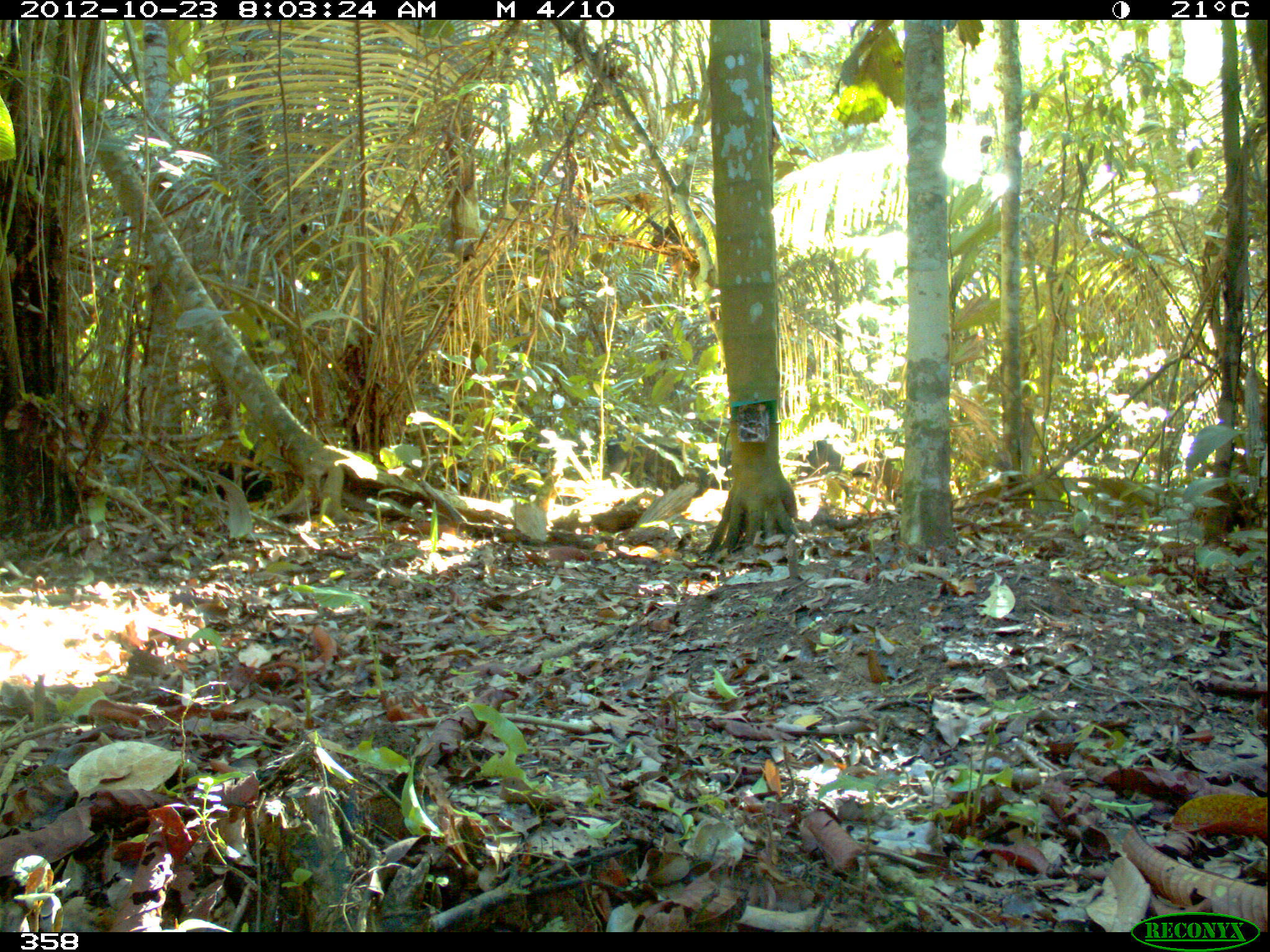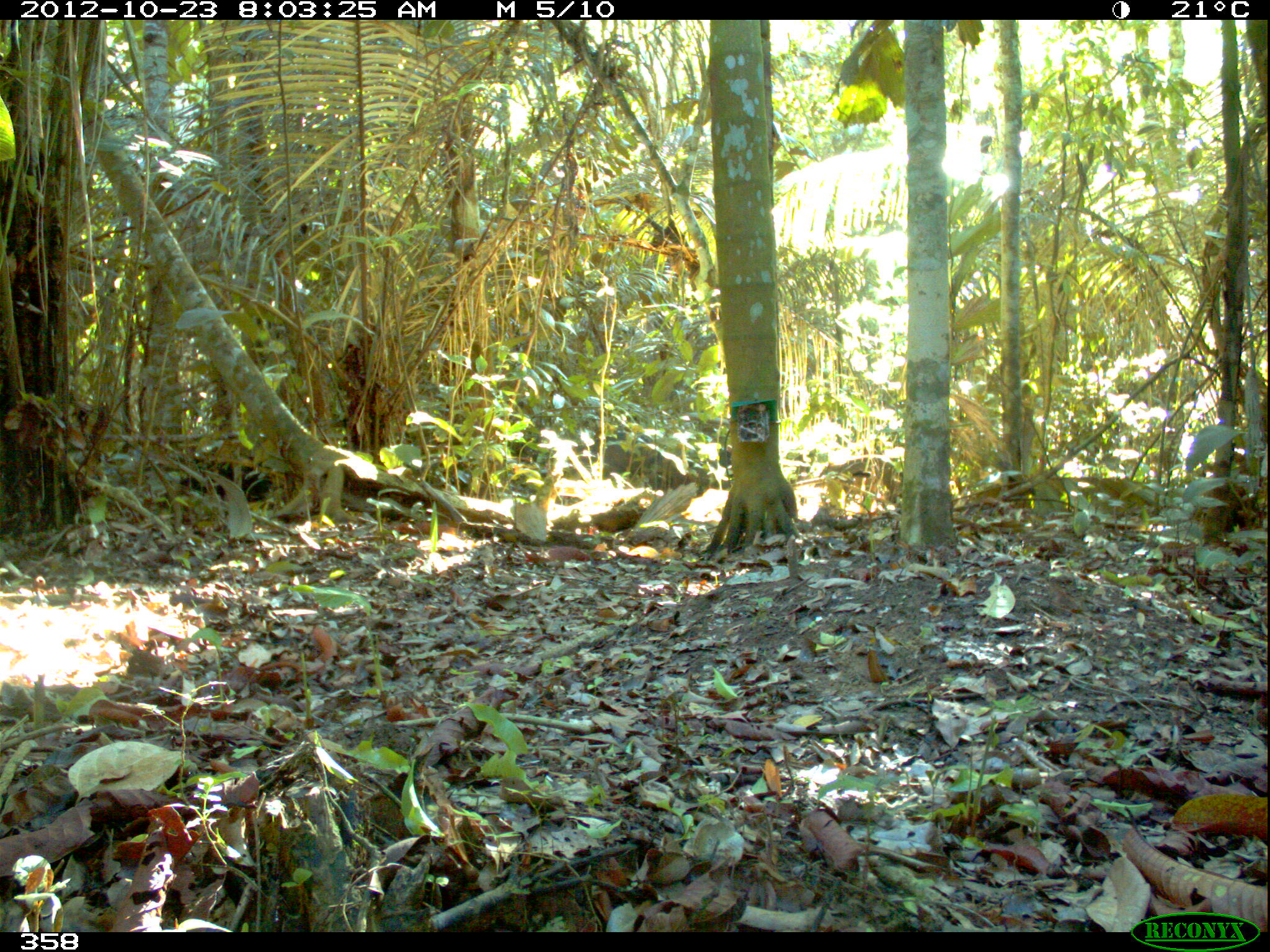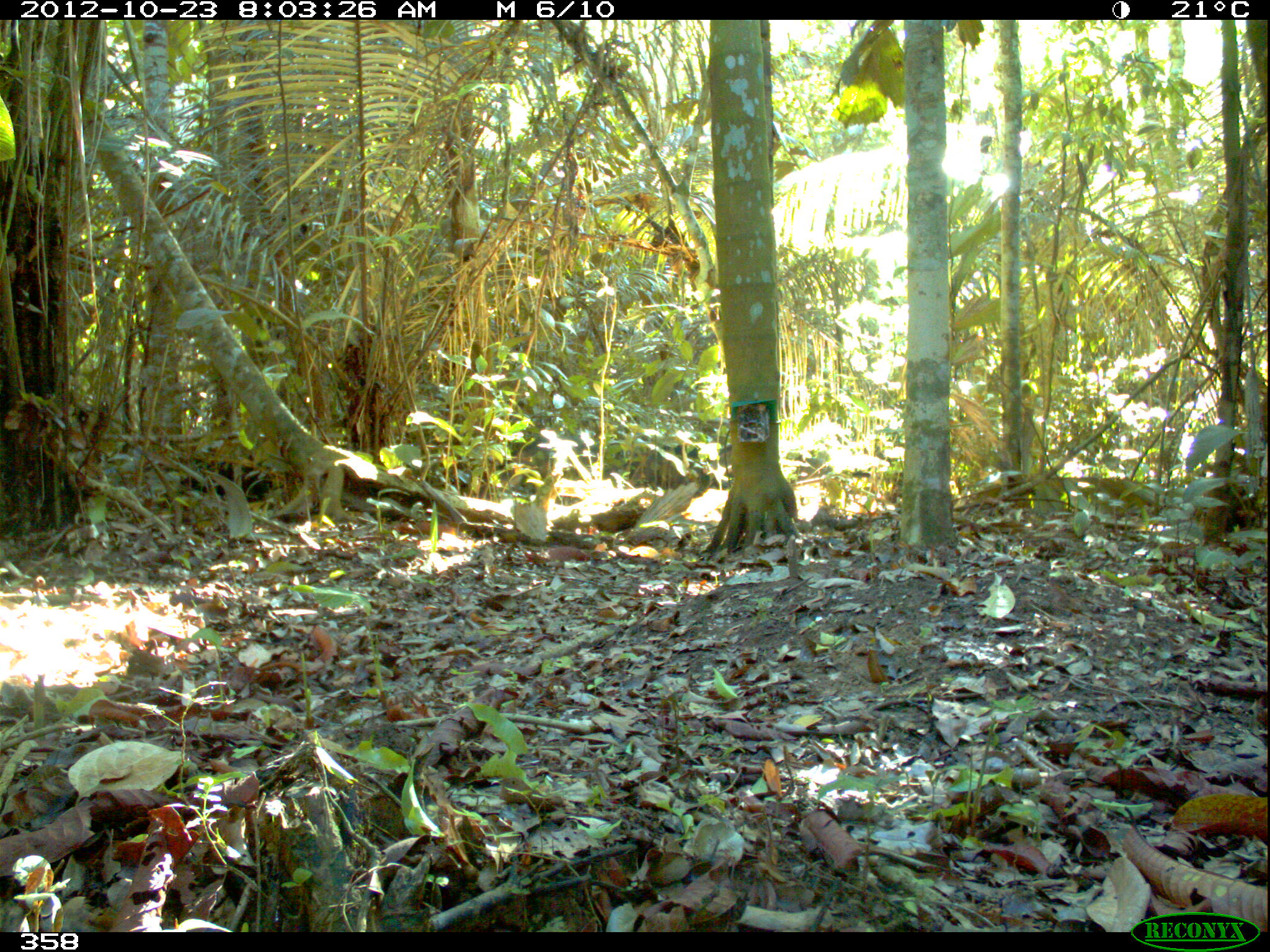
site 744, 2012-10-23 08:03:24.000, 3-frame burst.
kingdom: Animalia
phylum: Chordata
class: Mammalia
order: Artiodactyla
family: Tayassuidae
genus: Tayassu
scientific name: Tayassu pecari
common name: white-lipped peccary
Tayassu pecari (white-lipped peccary).